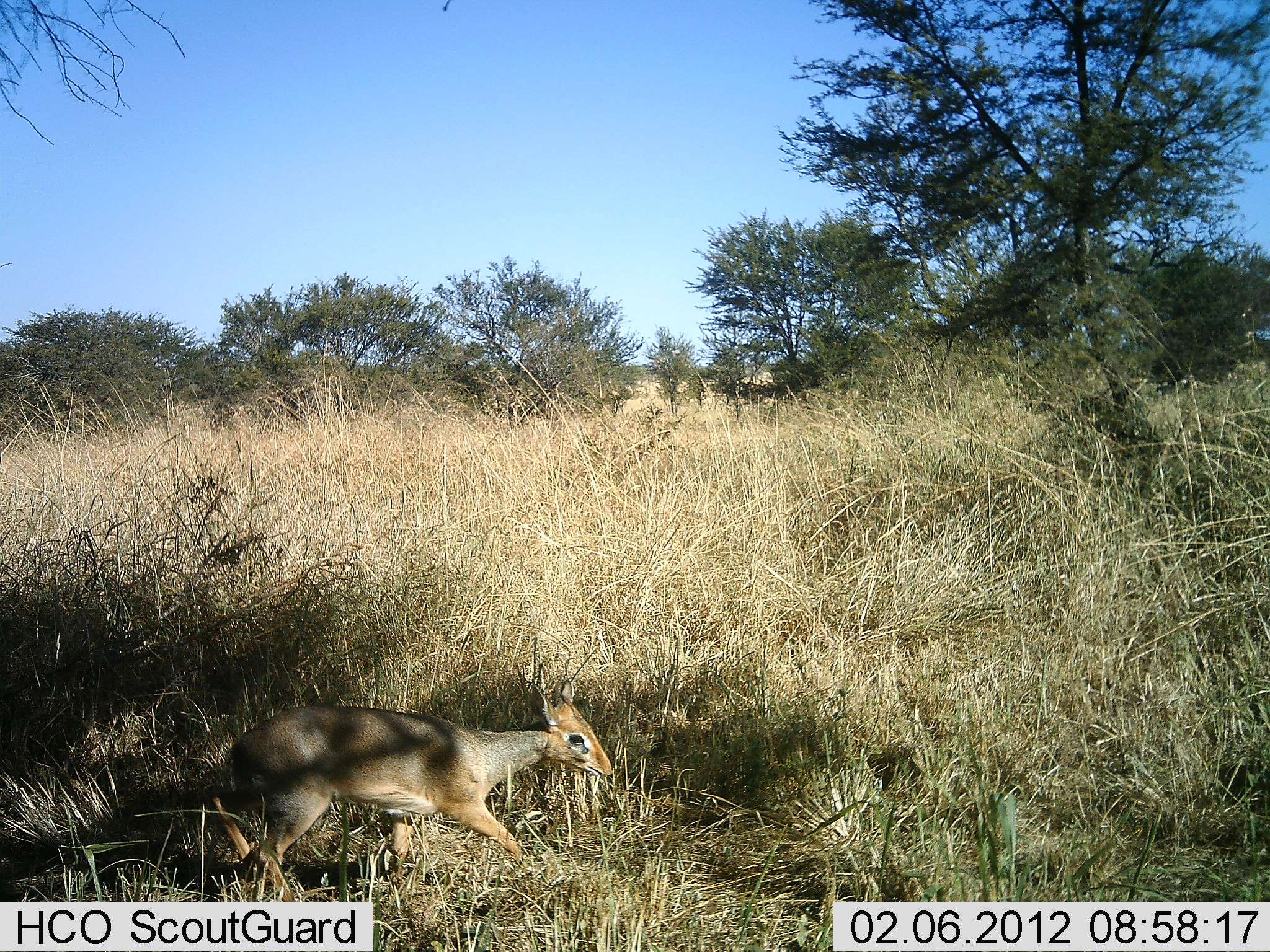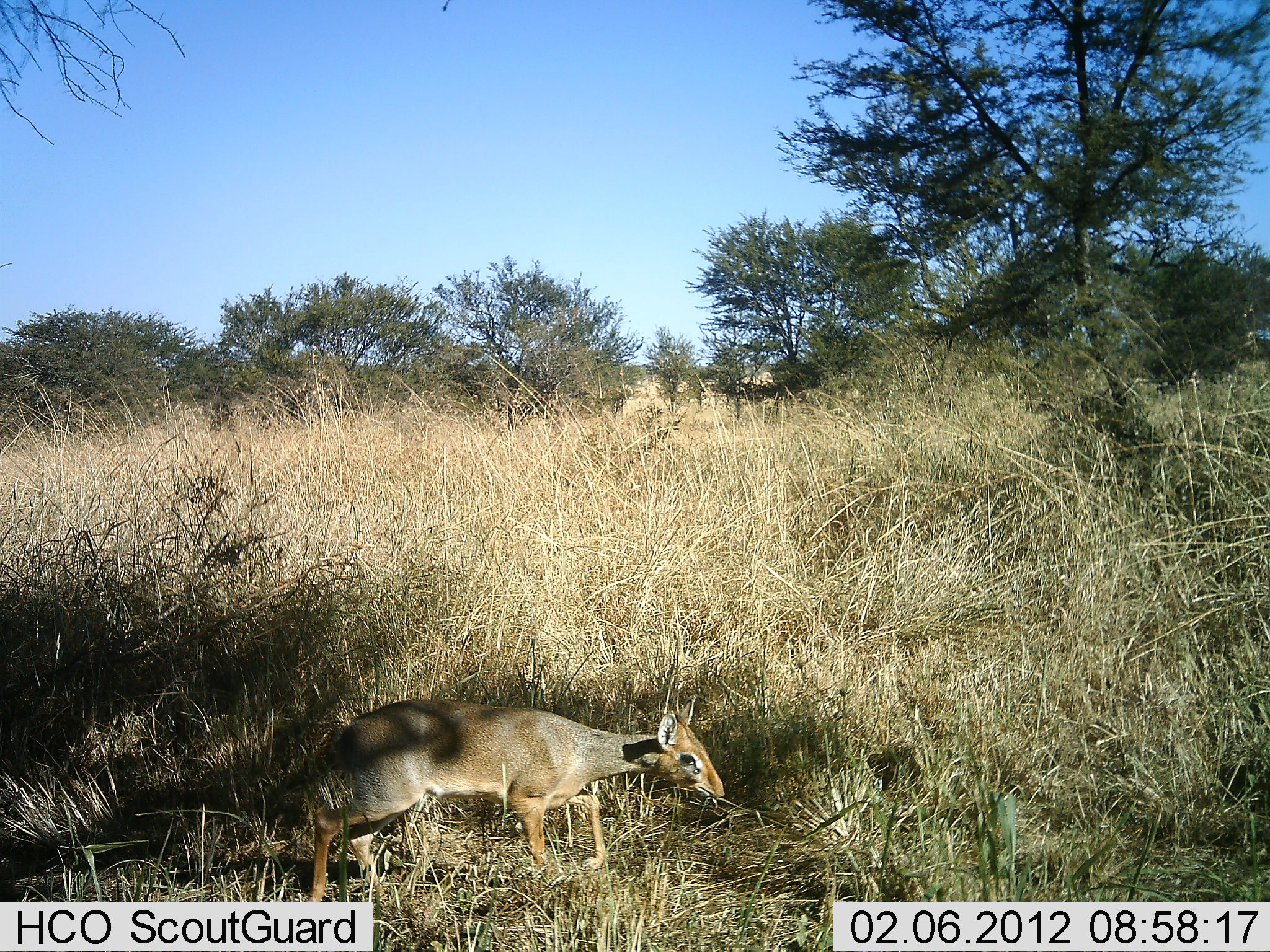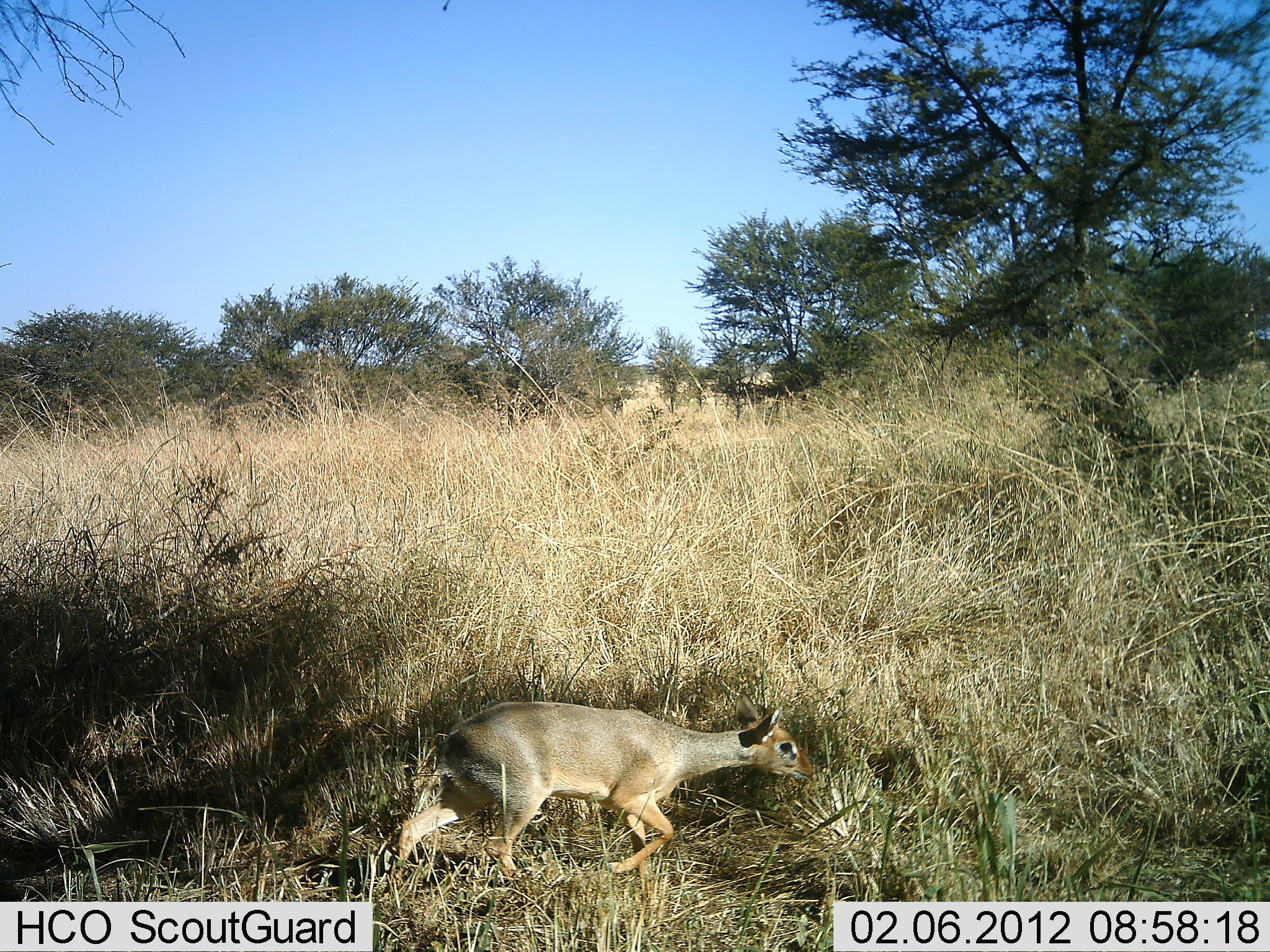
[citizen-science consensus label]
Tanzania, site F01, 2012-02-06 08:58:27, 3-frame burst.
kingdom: Animalia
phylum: Chordata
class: Mammalia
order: Artiodactyla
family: Bovidae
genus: Madoqua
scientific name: Madoqua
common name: dikdik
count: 1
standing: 0%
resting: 0%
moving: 100%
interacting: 0%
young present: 4%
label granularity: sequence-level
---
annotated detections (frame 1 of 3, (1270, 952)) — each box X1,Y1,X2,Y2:
animal: 208,675,613,903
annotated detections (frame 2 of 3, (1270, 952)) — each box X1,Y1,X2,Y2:
animal: 255,690,726,903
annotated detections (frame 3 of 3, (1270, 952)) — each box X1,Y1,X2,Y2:
animal: 396,688,815,901